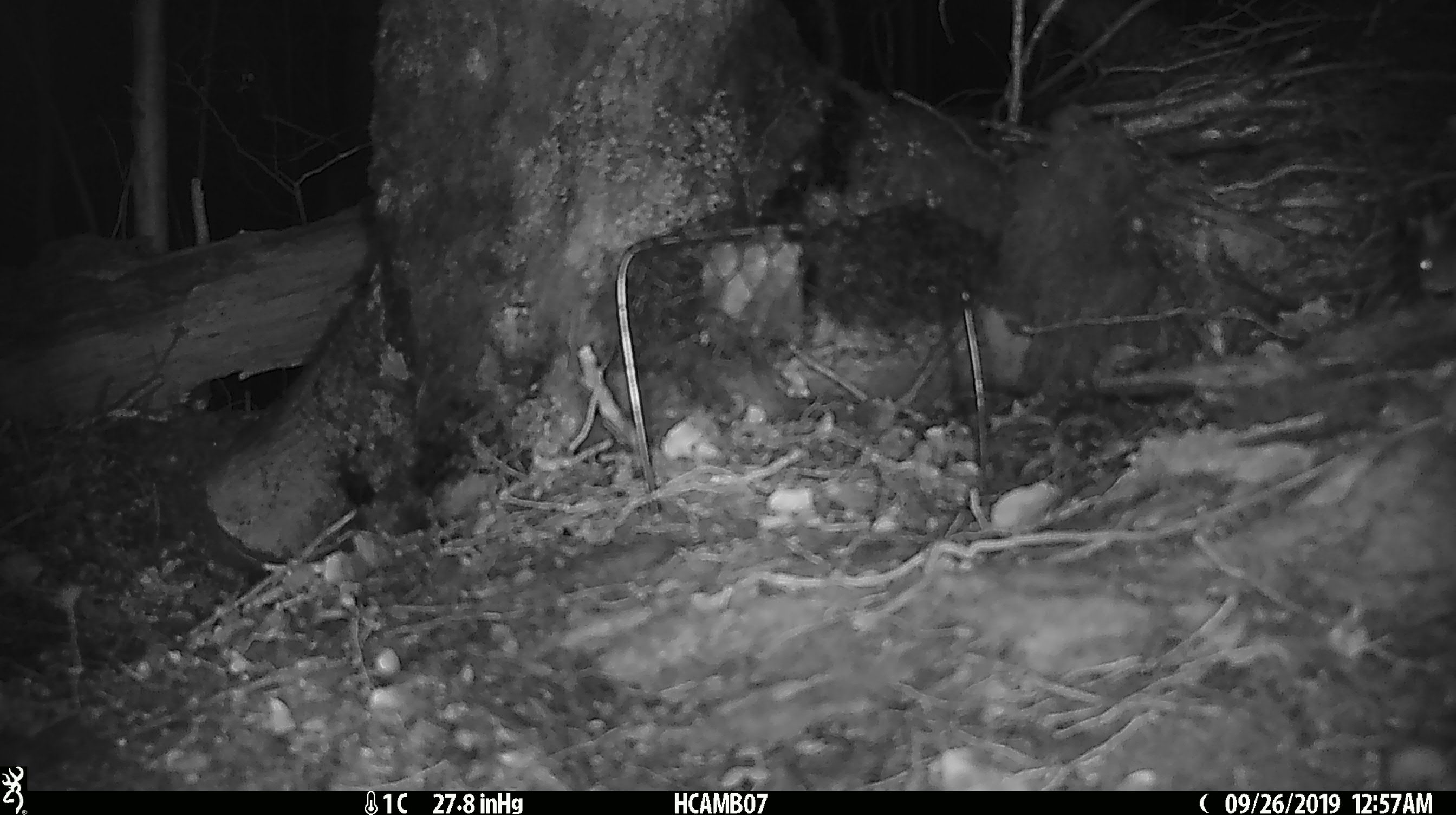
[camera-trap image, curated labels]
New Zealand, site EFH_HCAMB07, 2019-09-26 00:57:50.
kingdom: Animalia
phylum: Chordata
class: Mammalia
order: Rodentia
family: Muridae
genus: Mus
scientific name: Mus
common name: mouse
Mouse (Mus).